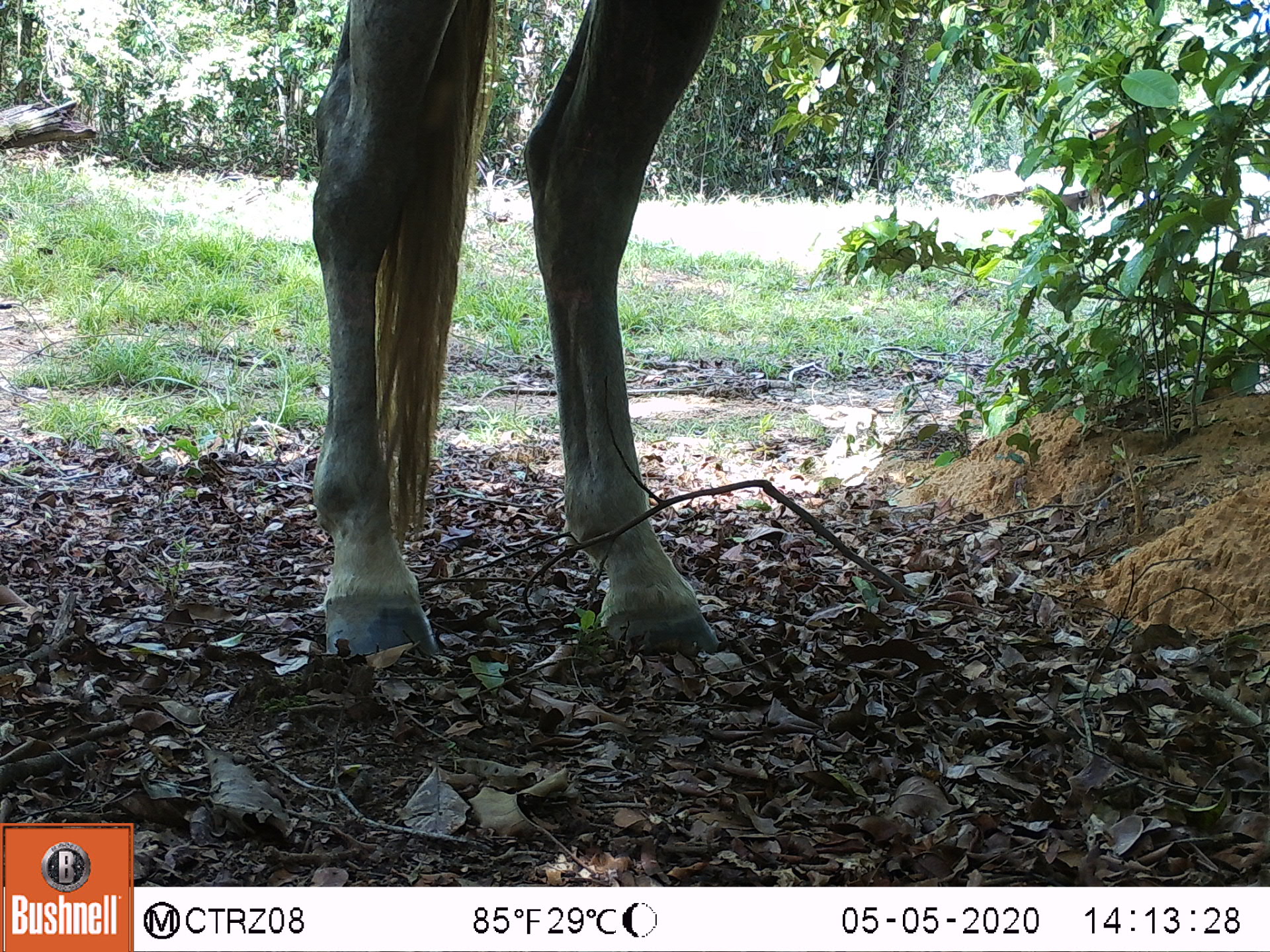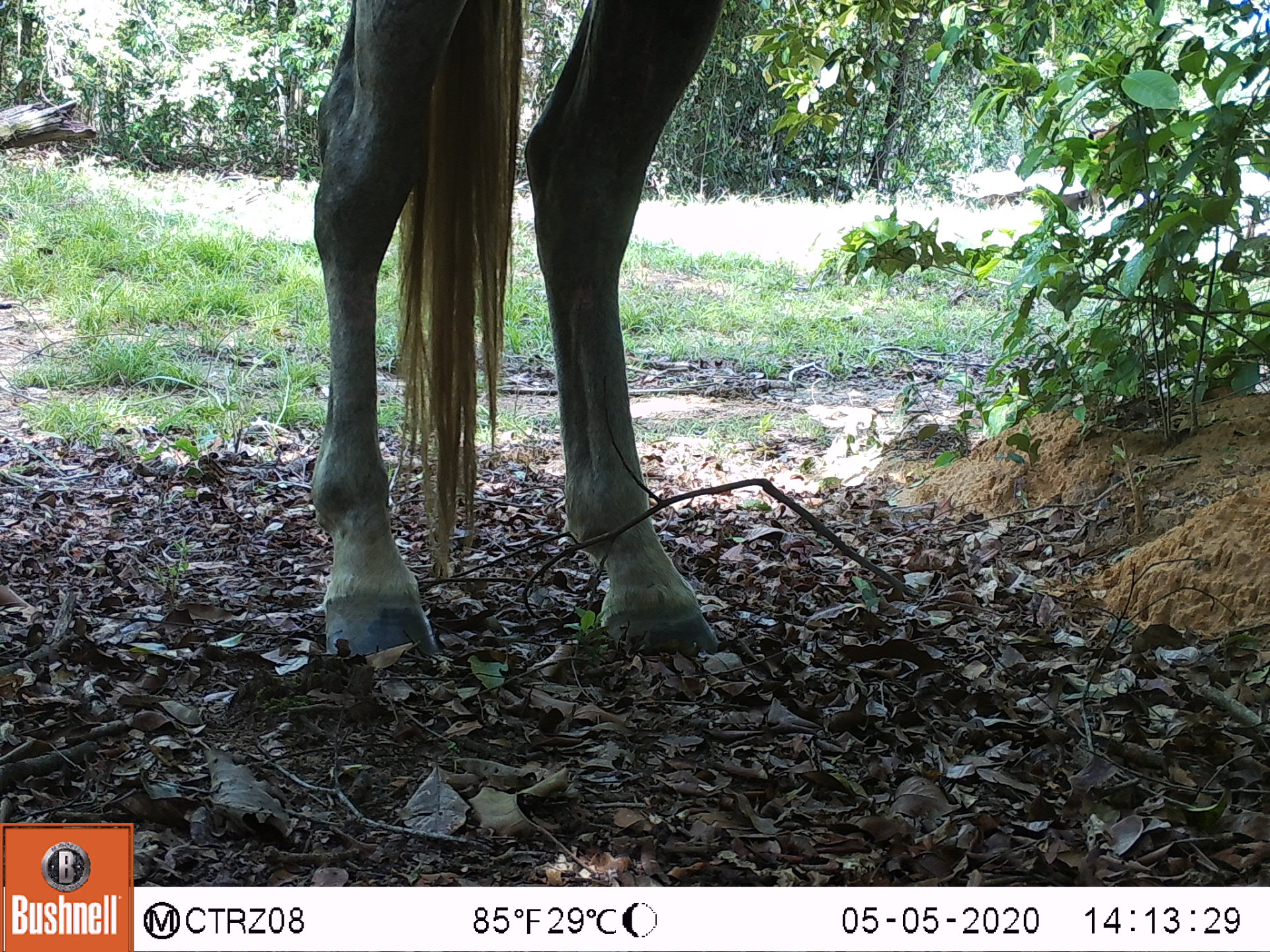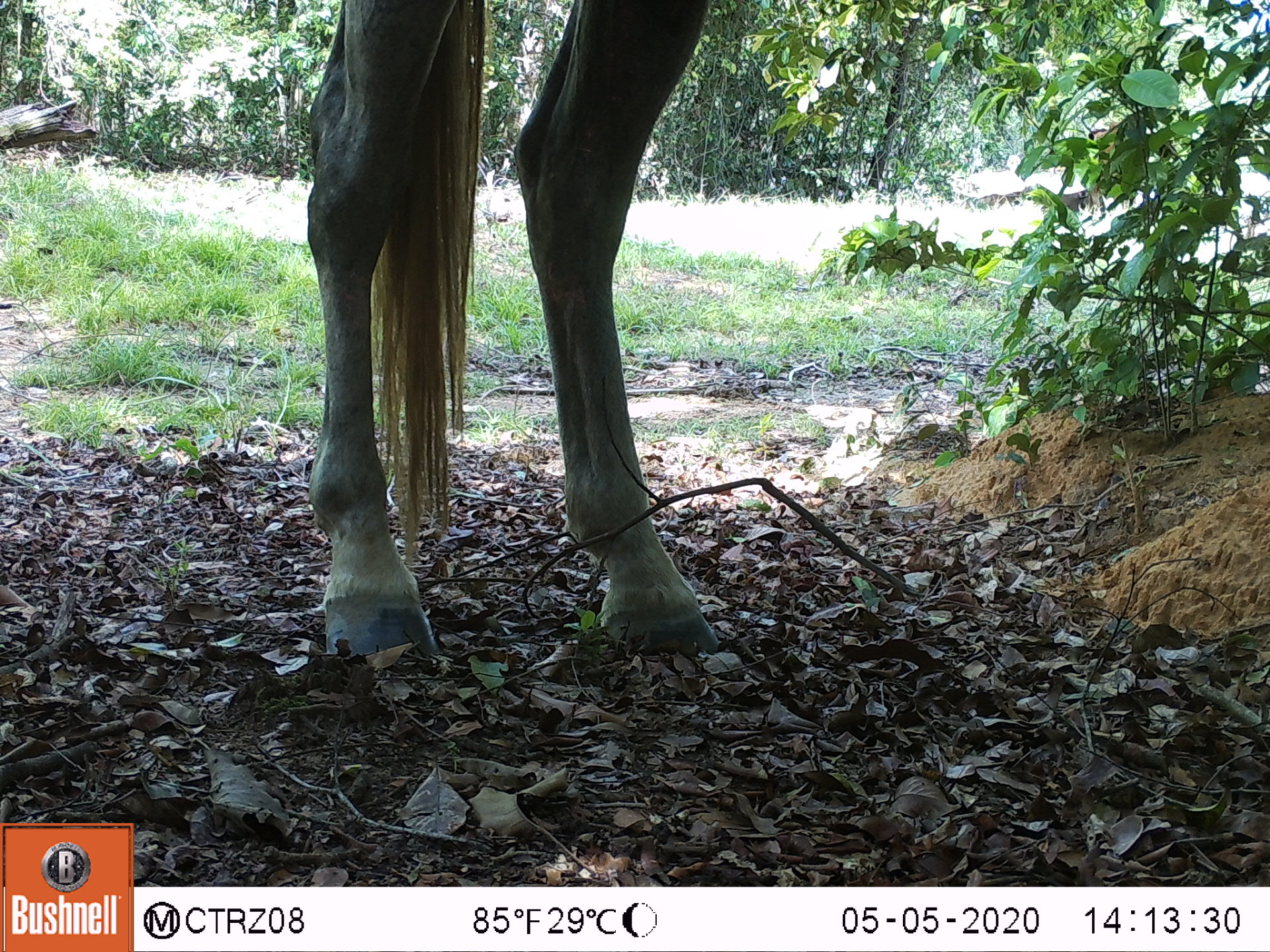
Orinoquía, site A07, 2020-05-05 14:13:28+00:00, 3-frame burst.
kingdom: Animalia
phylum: Chordata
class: Mammalia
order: Perissodactyla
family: Equidae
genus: Equus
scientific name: Equus caballus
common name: domestic horse